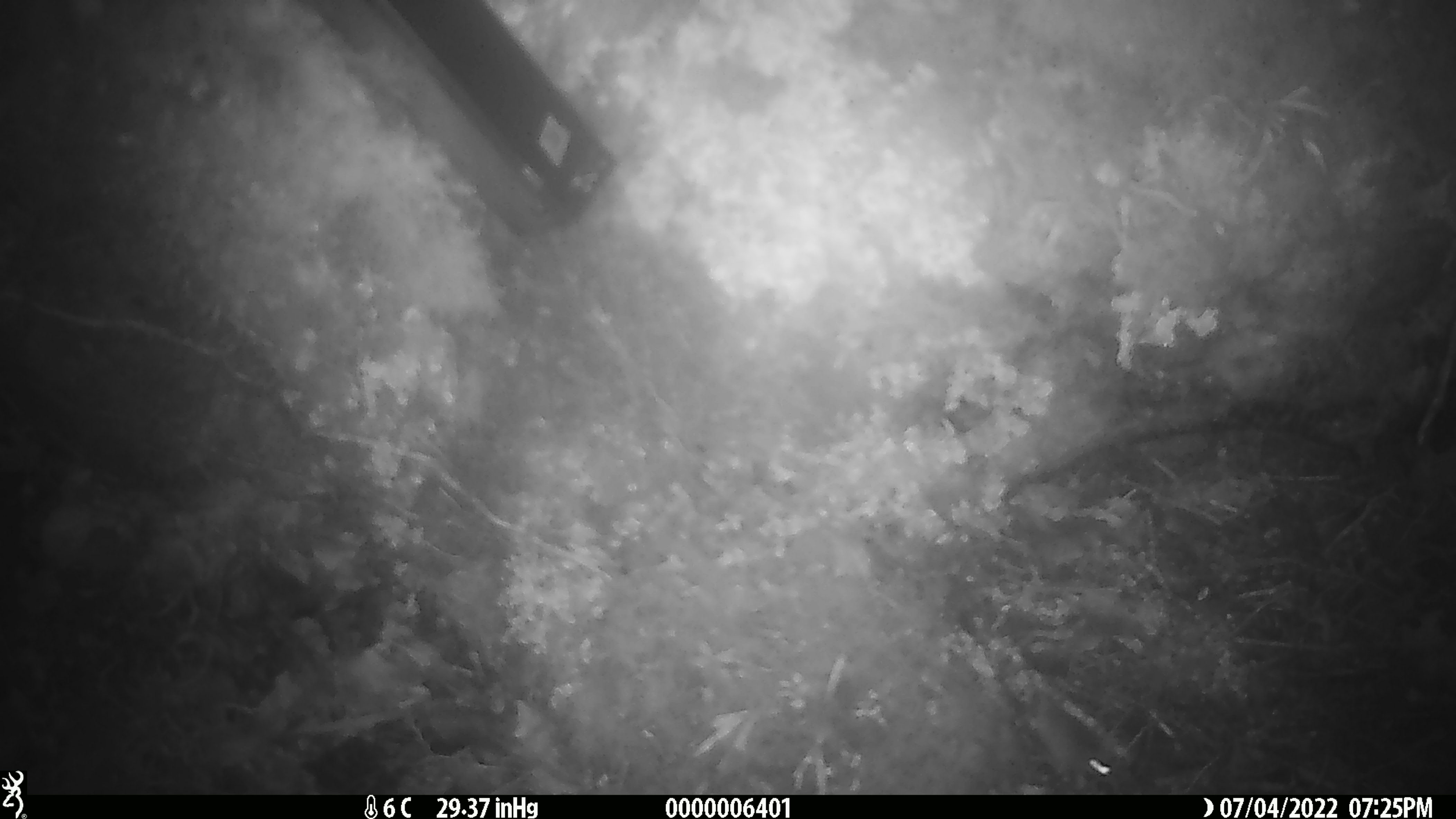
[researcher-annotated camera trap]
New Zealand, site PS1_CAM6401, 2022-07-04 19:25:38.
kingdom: Animalia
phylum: Chordata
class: Mammalia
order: Rodentia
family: Muridae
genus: Mus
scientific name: Mus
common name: mouse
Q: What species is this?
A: Mouse (Mus).